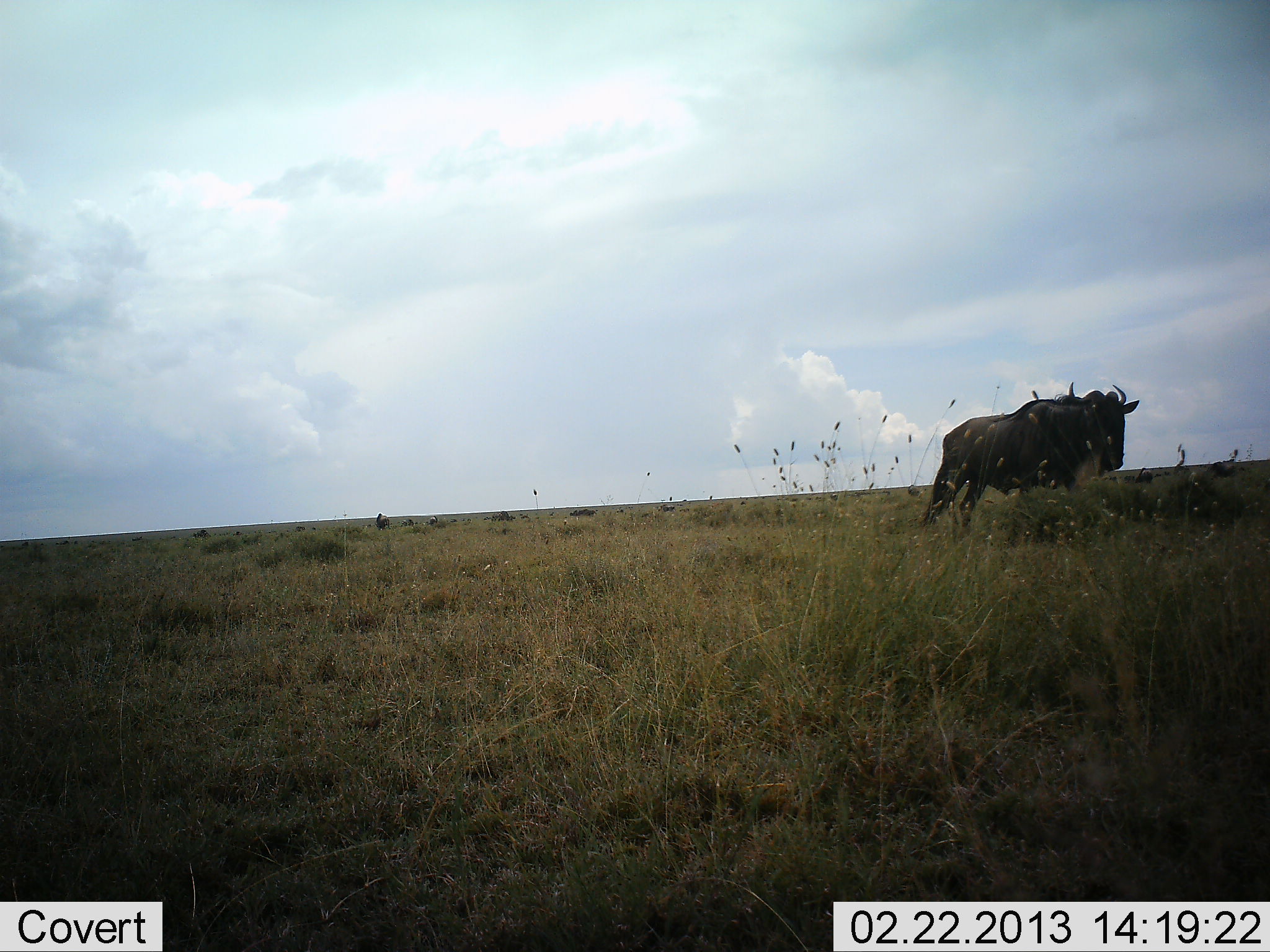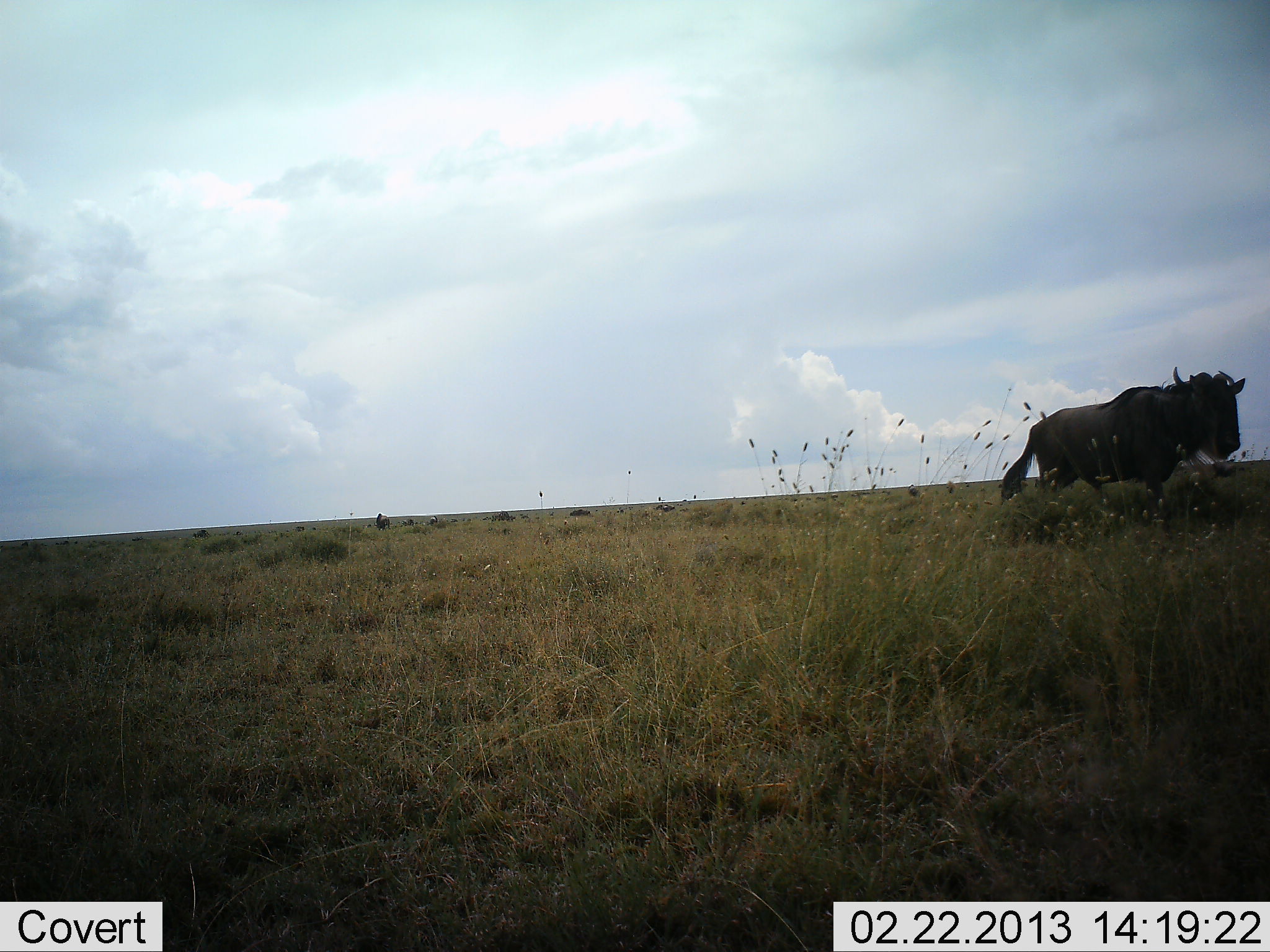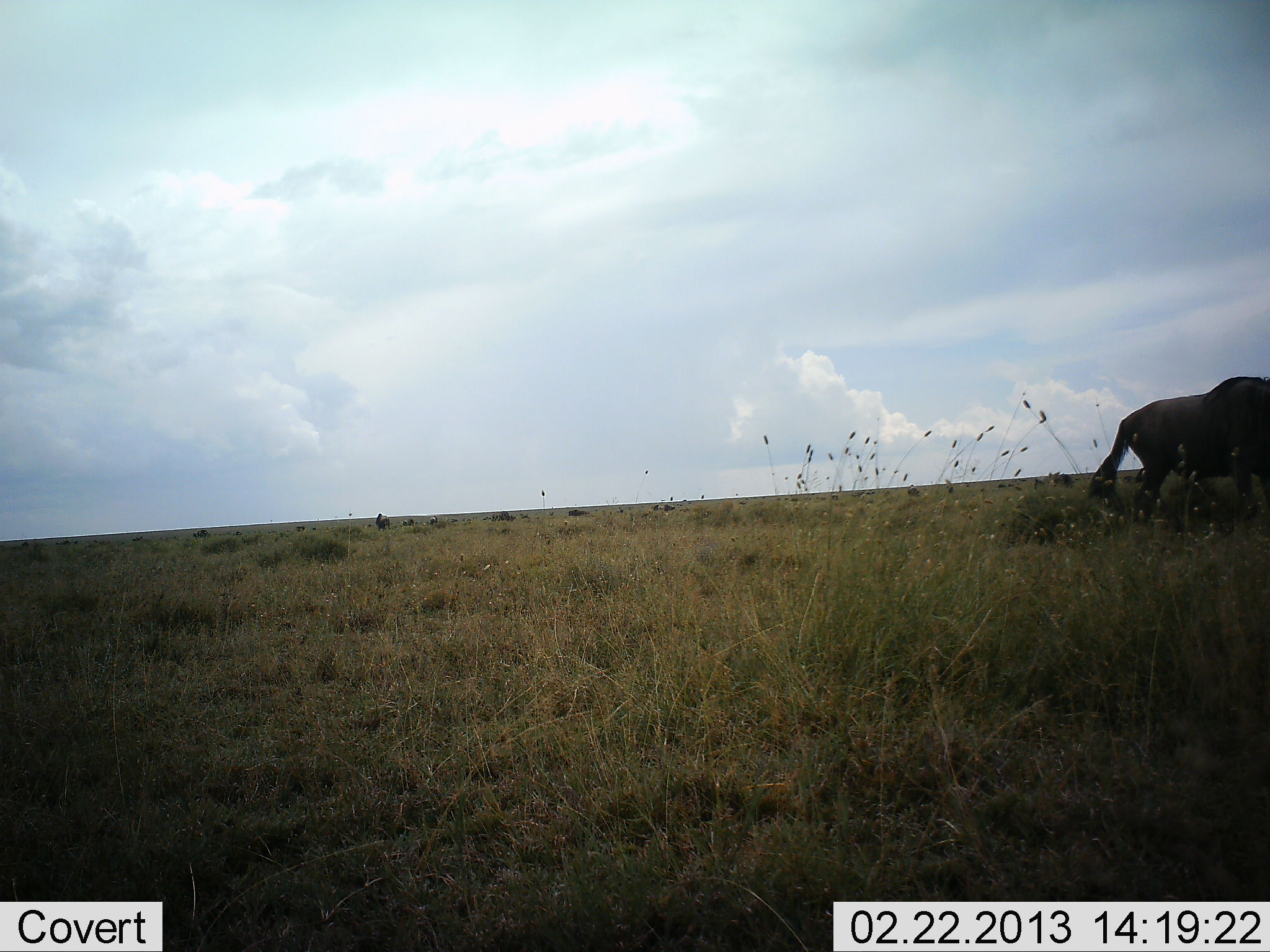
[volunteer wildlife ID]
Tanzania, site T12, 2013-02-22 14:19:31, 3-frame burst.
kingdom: Animalia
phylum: Chordata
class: Mammalia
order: Artiodactyla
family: Bovidae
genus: Connochaetes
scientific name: Connochaetes taurinus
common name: blue wildebeest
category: wildebeest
Wildebeest (blue wildebeest) (Connochaetes taurinus), count 1. Behavior (volunteer vote fractions): standing 14%, resting 0%, moving 91%, interacting 0%. Young present (vote fraction): 0%. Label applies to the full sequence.